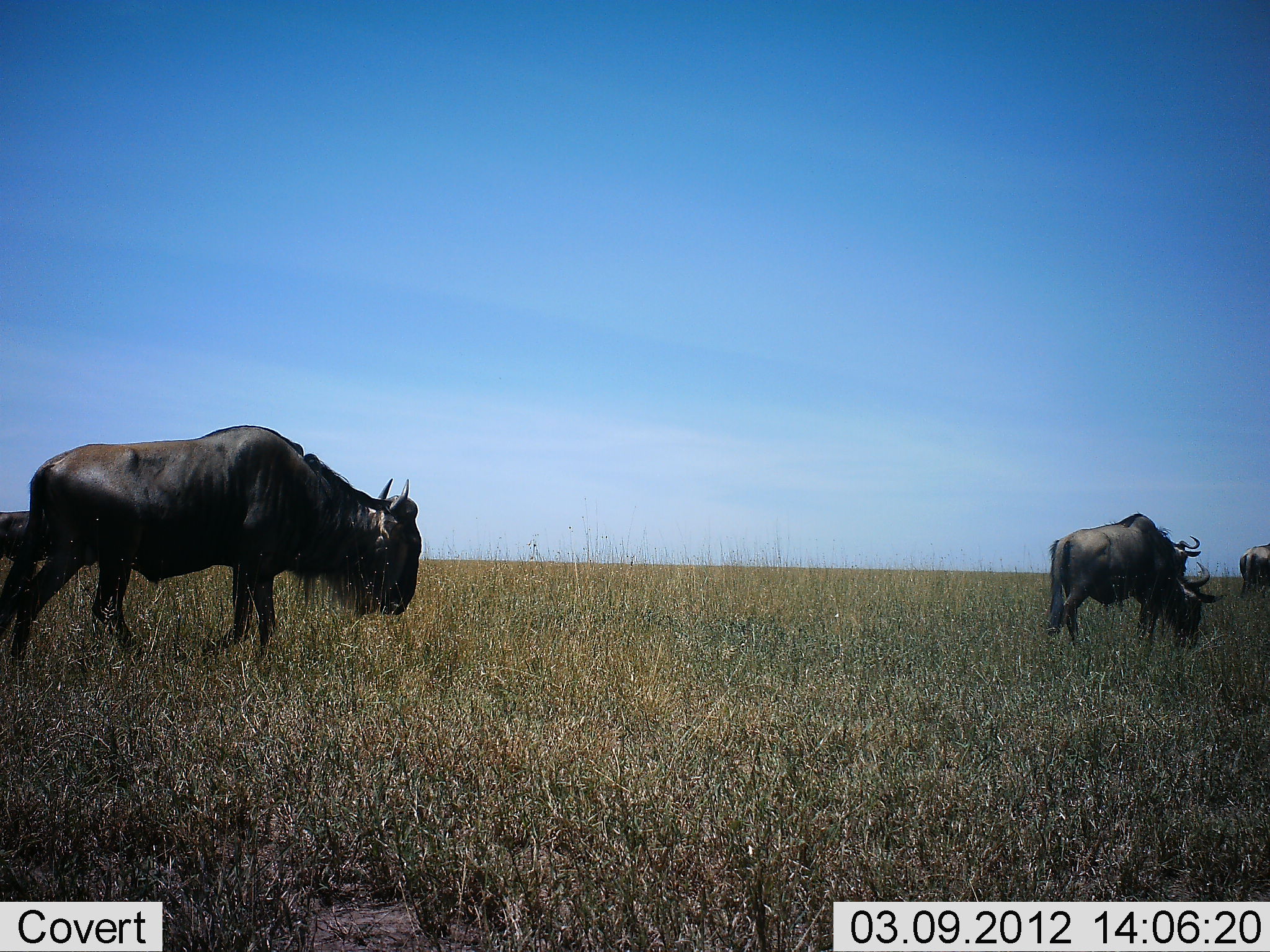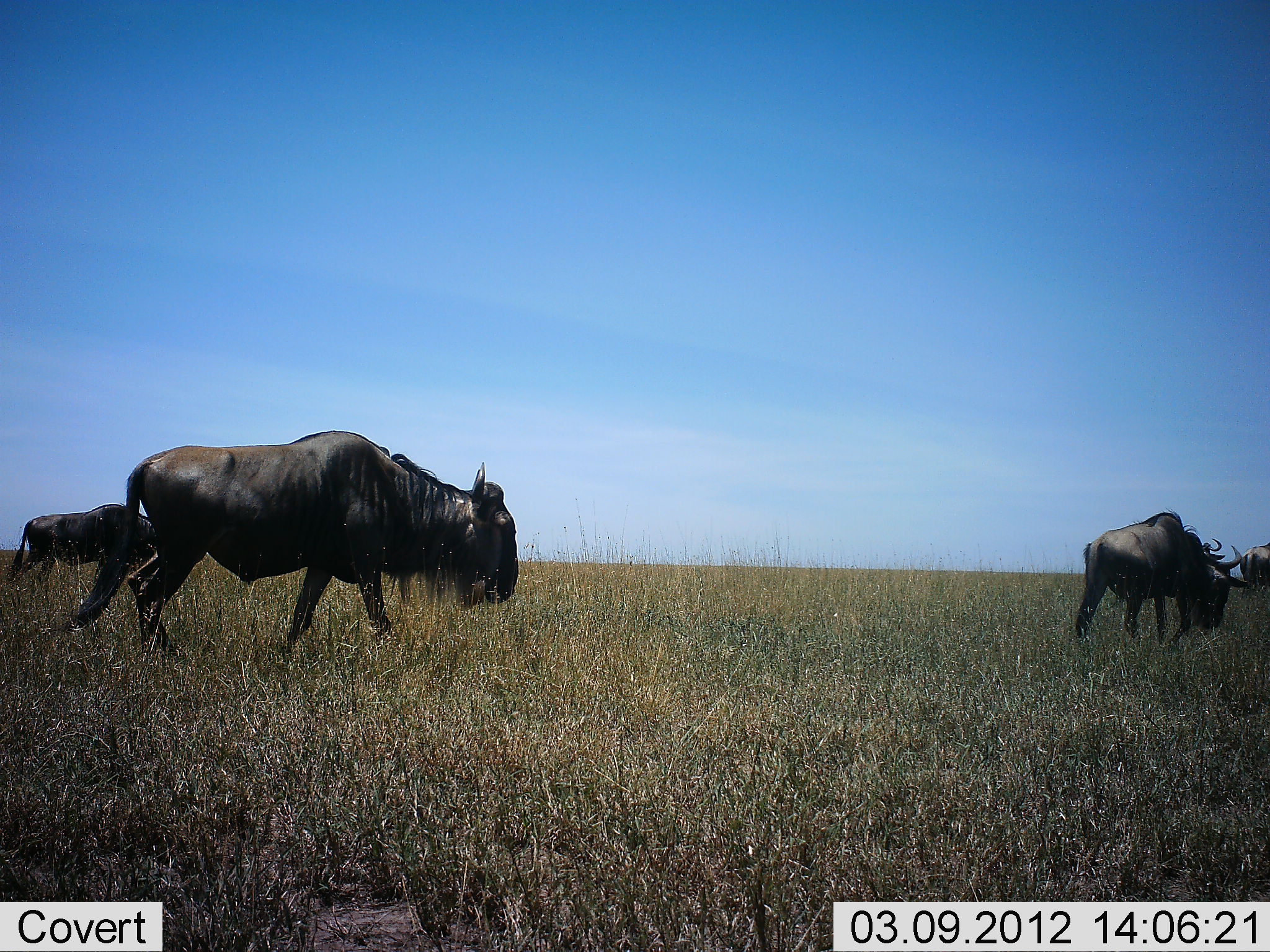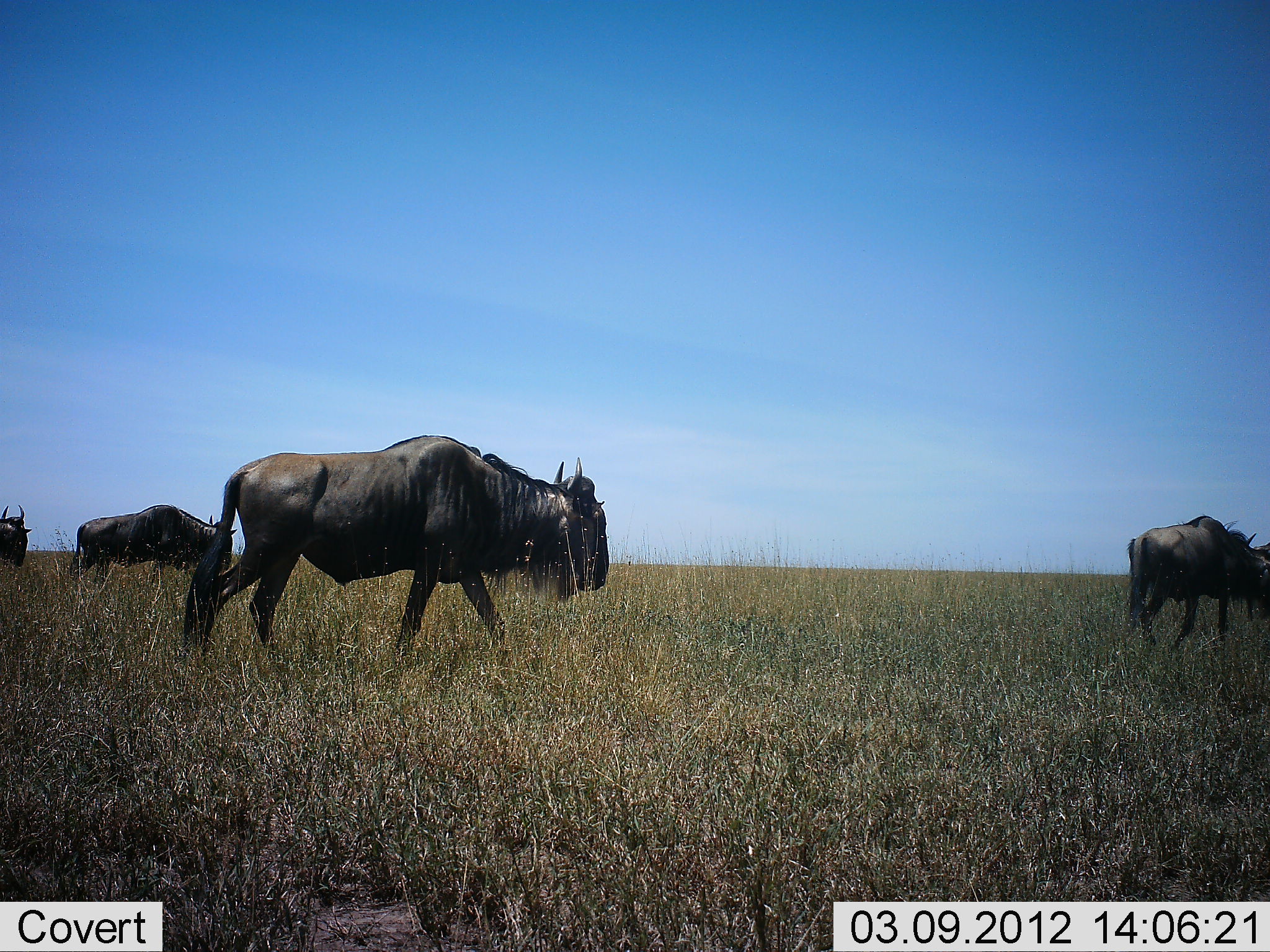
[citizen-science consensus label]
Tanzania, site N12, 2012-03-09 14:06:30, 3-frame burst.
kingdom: Animalia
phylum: Chordata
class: Mammalia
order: Artiodactyla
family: Bovidae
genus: Connochaetes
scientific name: Connochaetes taurinus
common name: blue wildebeest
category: wildebeest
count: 5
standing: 19%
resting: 0%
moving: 100%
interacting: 0%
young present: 0%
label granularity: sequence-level